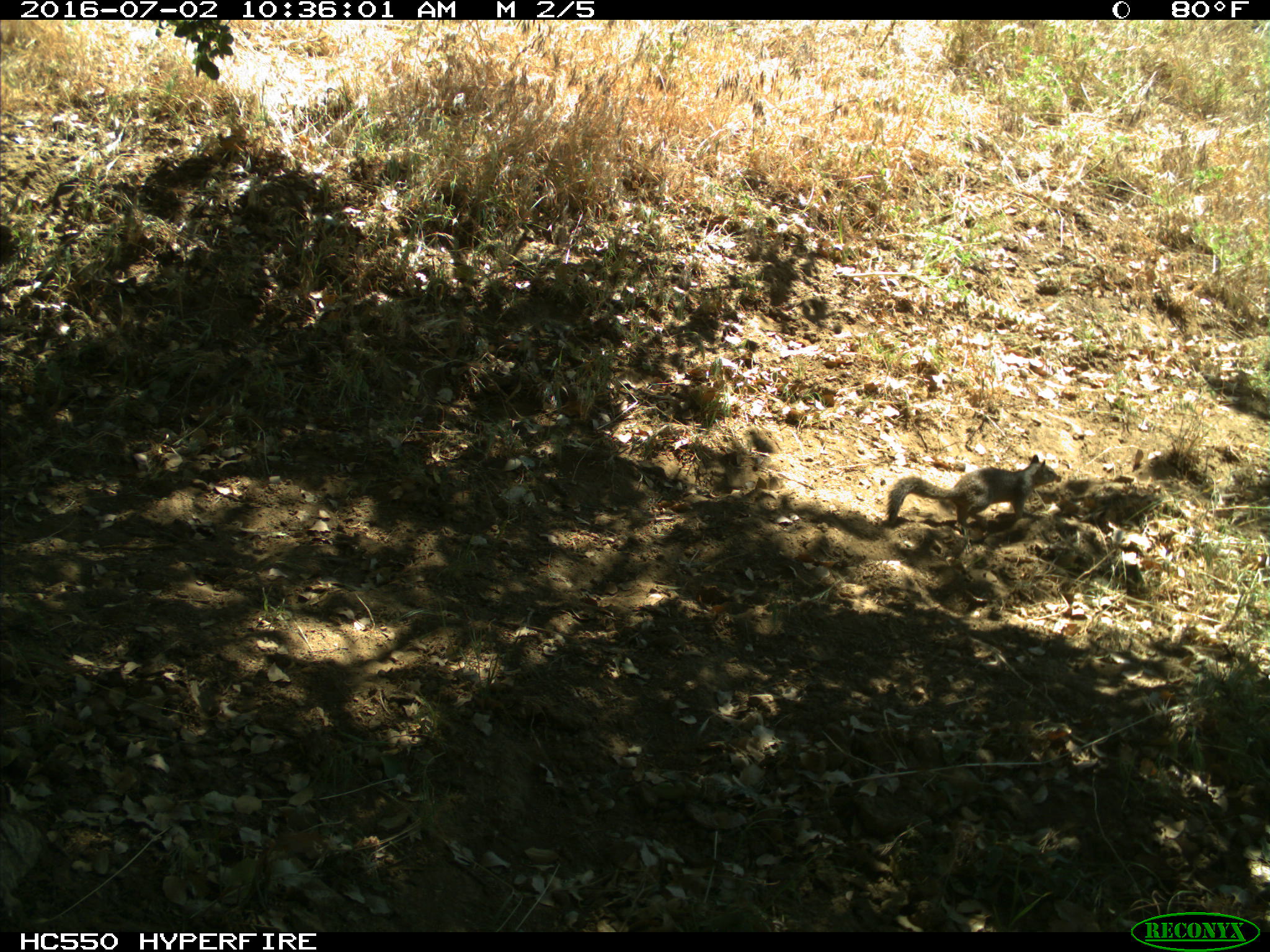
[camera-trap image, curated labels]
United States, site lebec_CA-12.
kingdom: Animalia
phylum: Chordata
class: Mammalia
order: Rodentia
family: Sciuridae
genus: Otospermophilus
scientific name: Otospermophilus beecheyi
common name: california ground squirrel